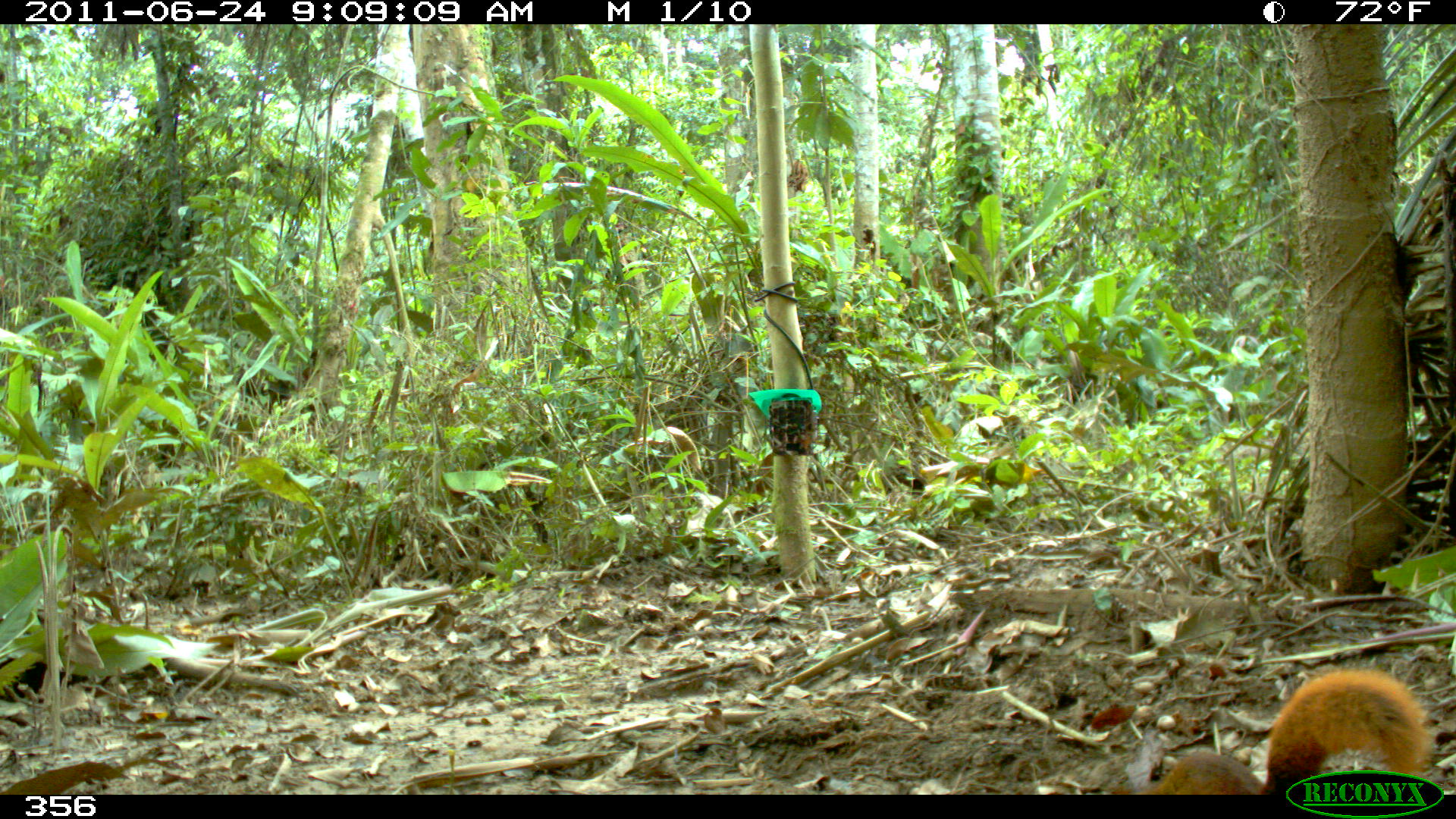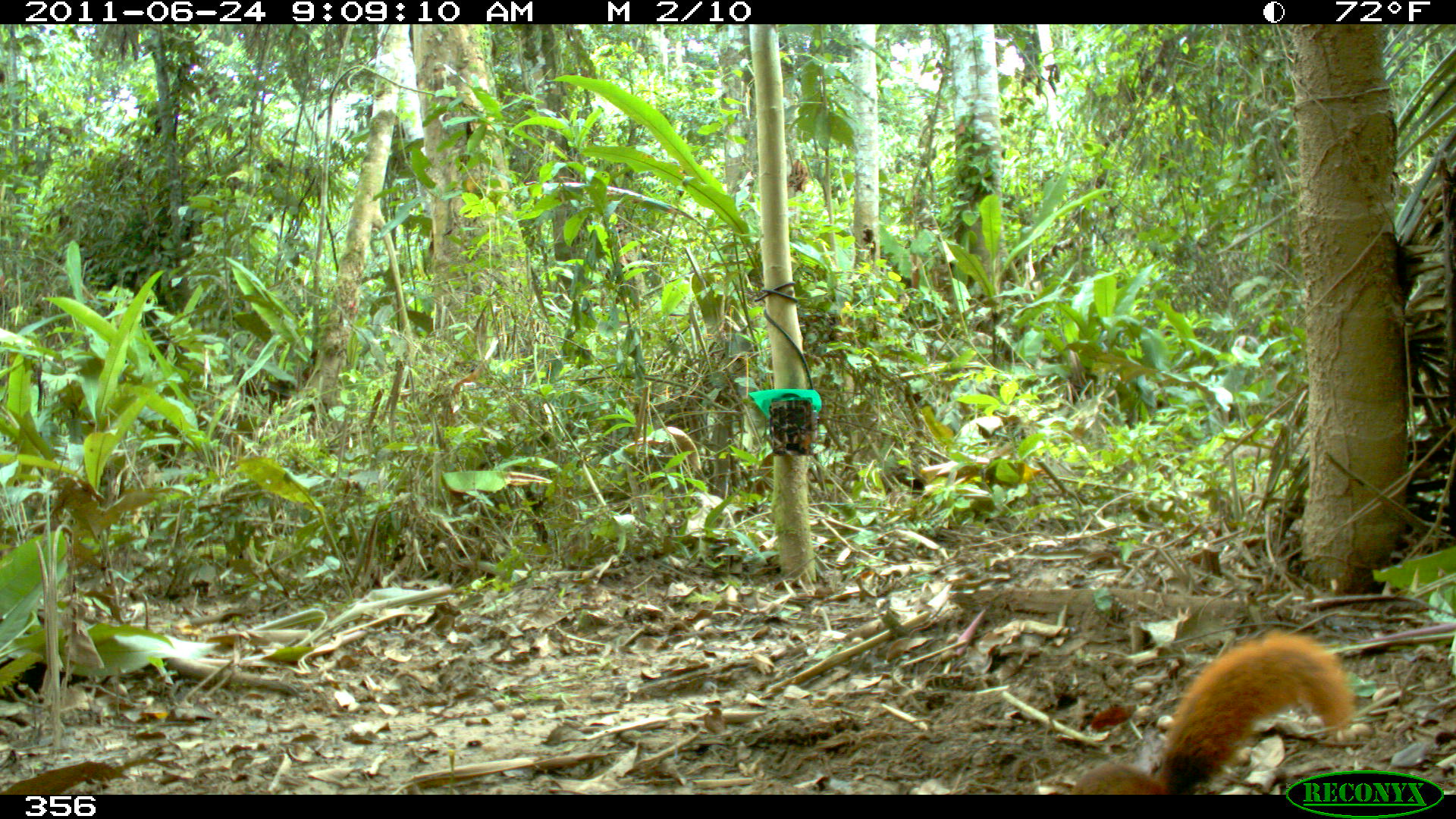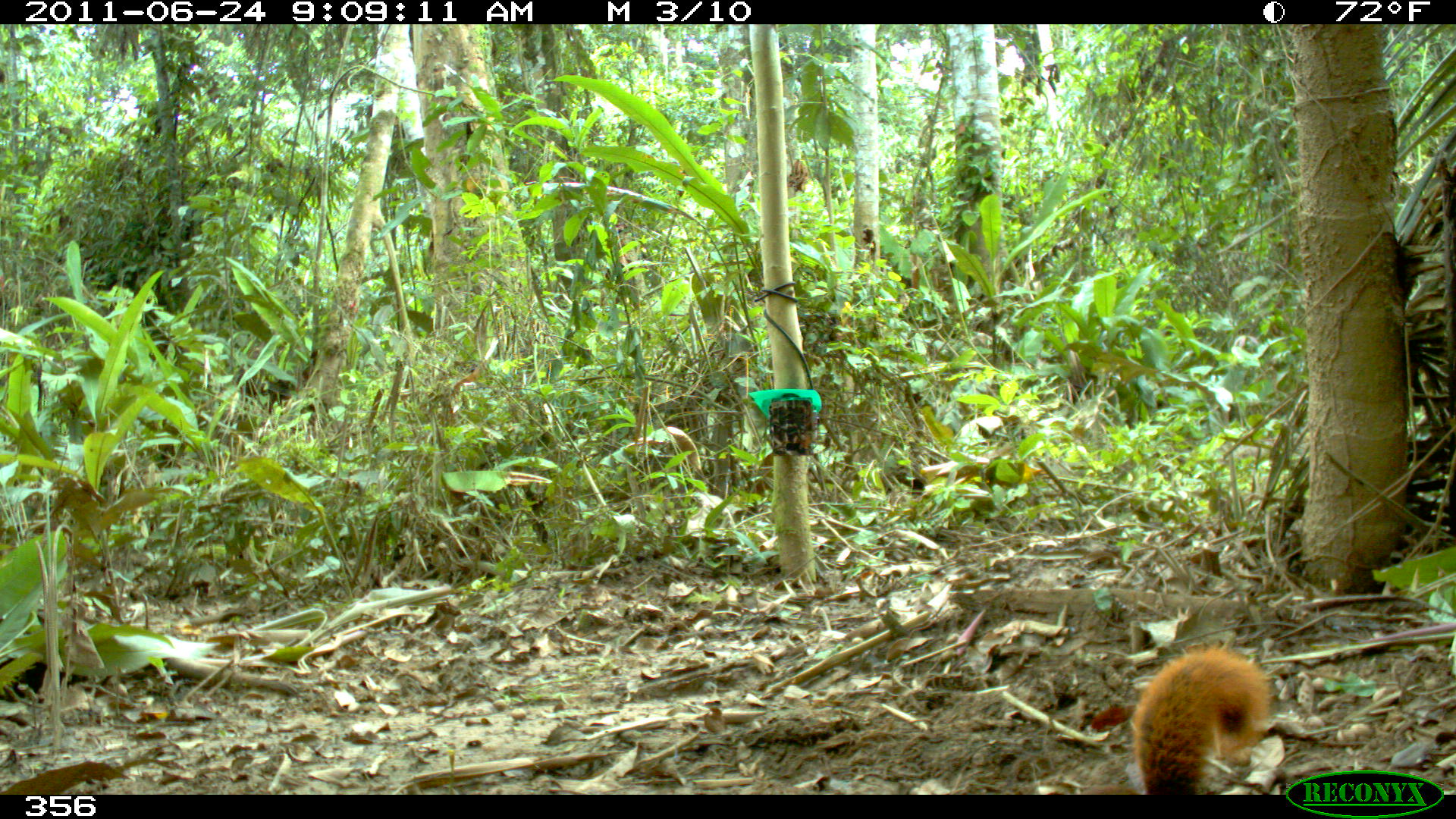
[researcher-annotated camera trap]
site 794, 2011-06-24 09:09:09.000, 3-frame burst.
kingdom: Animalia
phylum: Chordata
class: Mammalia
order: Rodentia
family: Sciuridae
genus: Sciurus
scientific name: Sciurus spadiceus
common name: southern amazon red squirrel